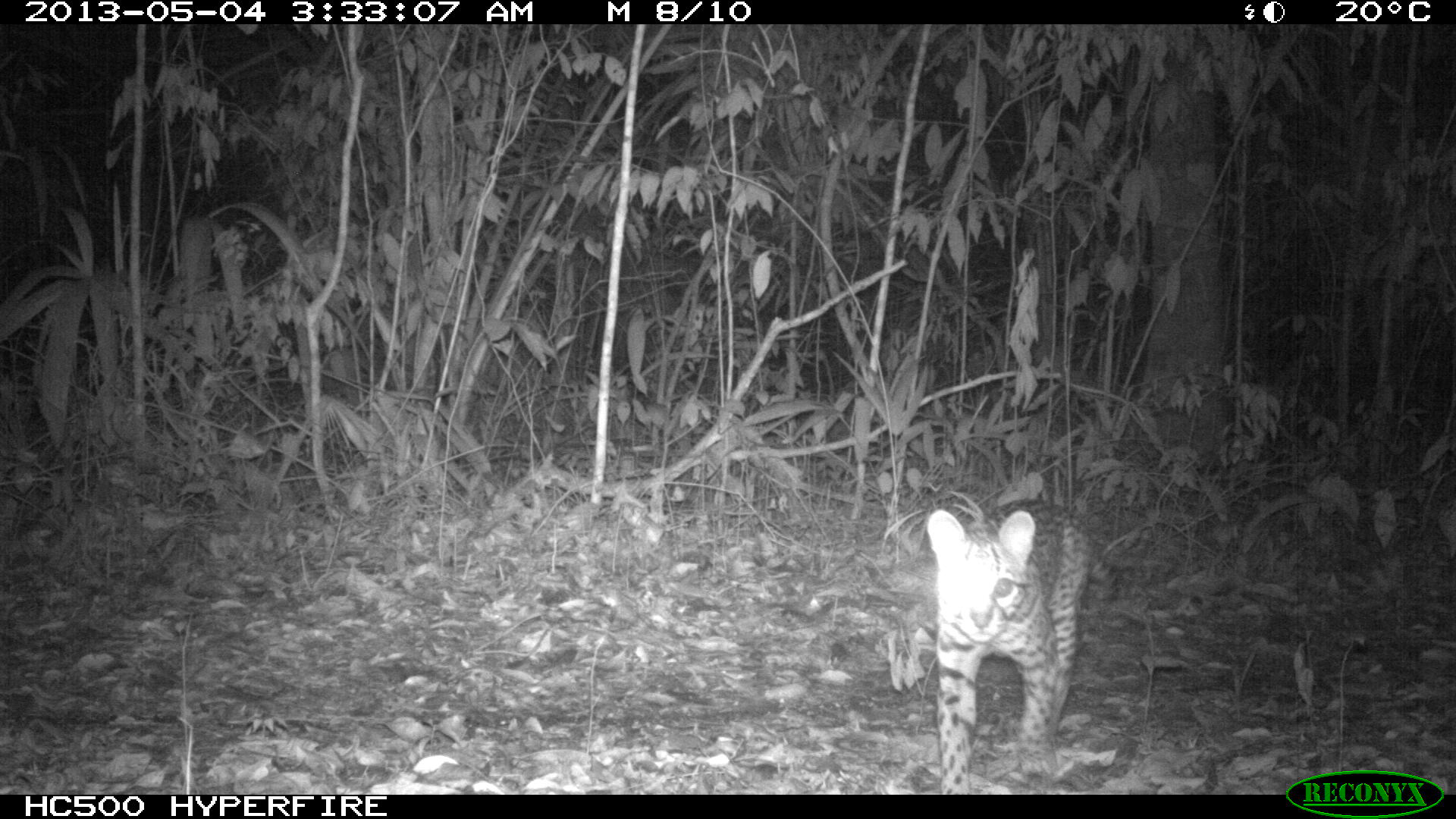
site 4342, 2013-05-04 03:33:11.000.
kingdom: Animalia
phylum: Chordata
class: Mammalia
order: Carnivora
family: Felidae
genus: Leopardus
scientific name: Leopardus pardalis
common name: ocelot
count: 1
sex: female